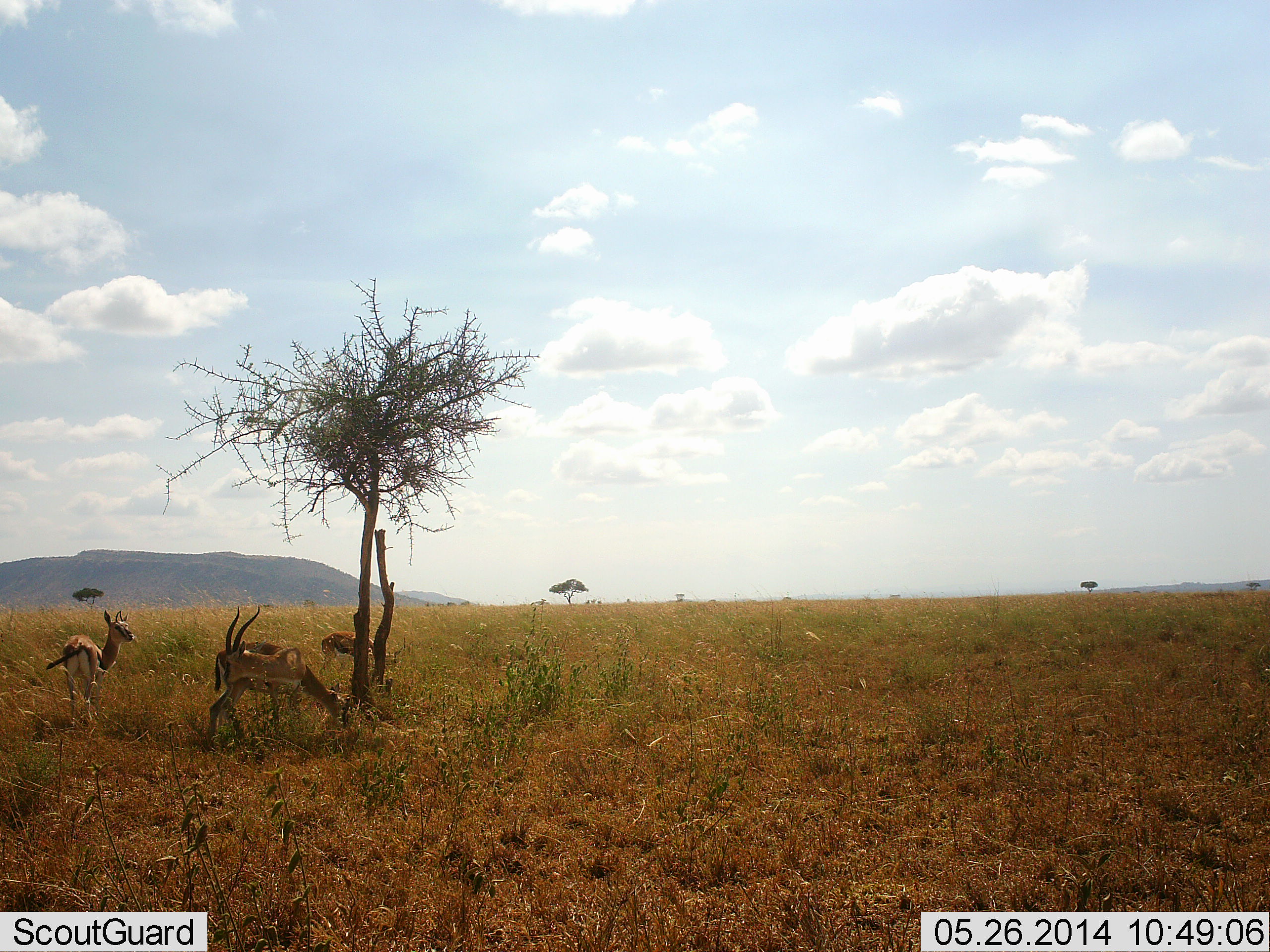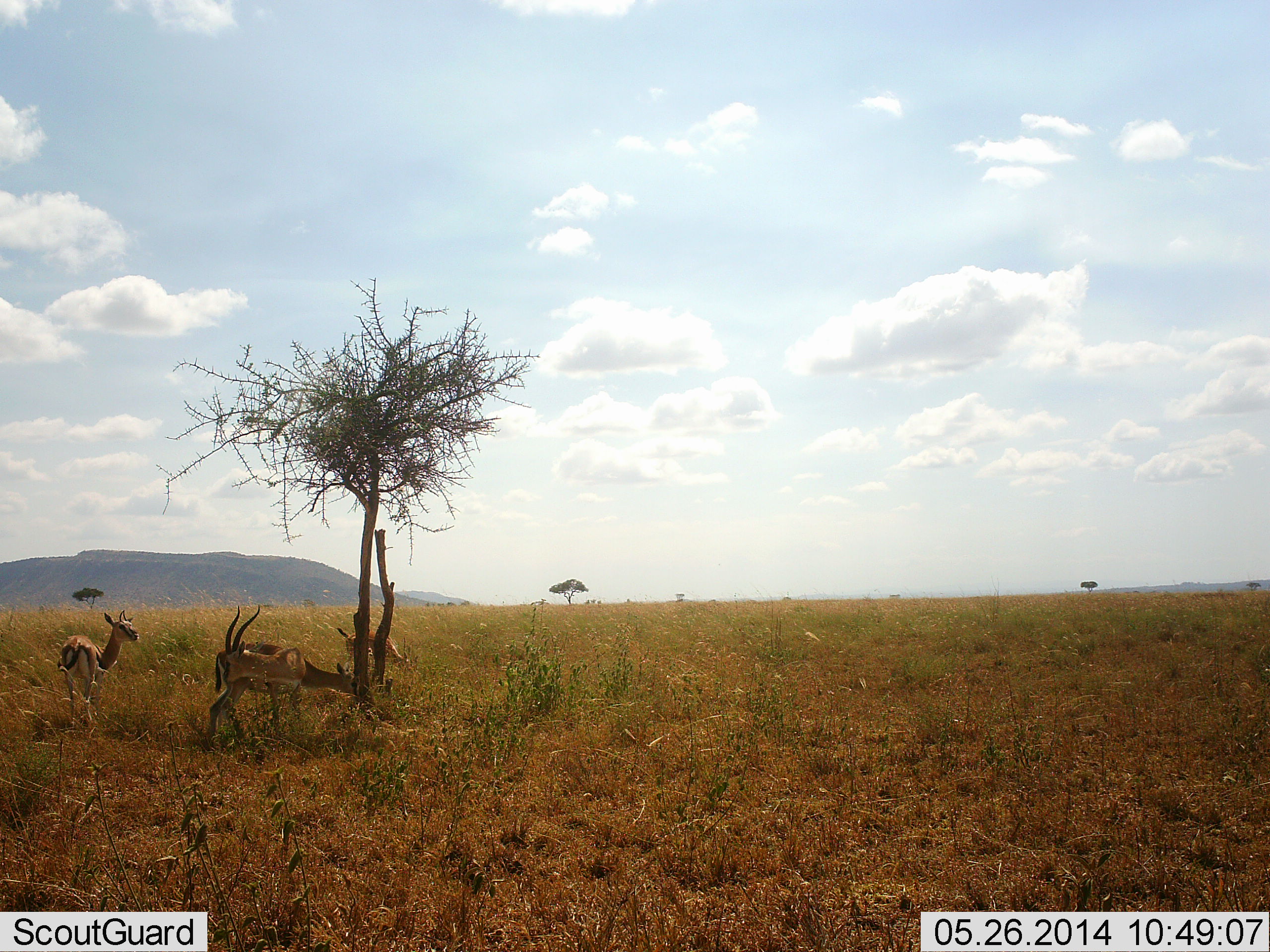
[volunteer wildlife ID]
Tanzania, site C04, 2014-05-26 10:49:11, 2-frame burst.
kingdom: Animalia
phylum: Chordata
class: Mammalia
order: Artiodactyla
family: Bovidae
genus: Eudorcas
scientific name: Eudorcas thomsonii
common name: thomson's gazelle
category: gazellethomsons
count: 4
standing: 70%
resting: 10%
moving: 10%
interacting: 0%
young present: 0%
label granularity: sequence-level